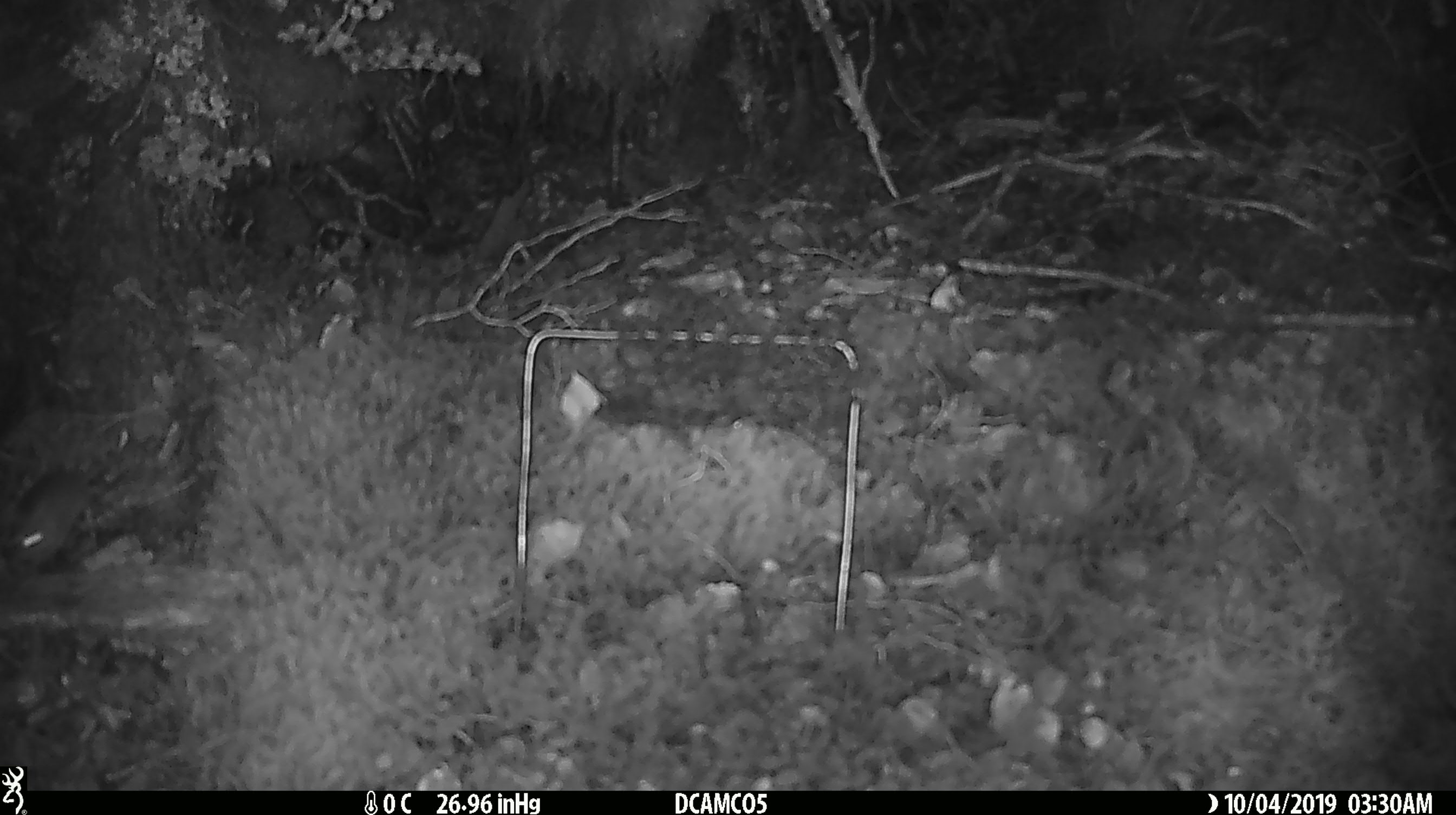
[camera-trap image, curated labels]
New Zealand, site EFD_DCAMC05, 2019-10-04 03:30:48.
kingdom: Animalia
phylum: Chordata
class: Mammalia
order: Rodentia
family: Muridae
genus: Mus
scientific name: Mus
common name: mouse